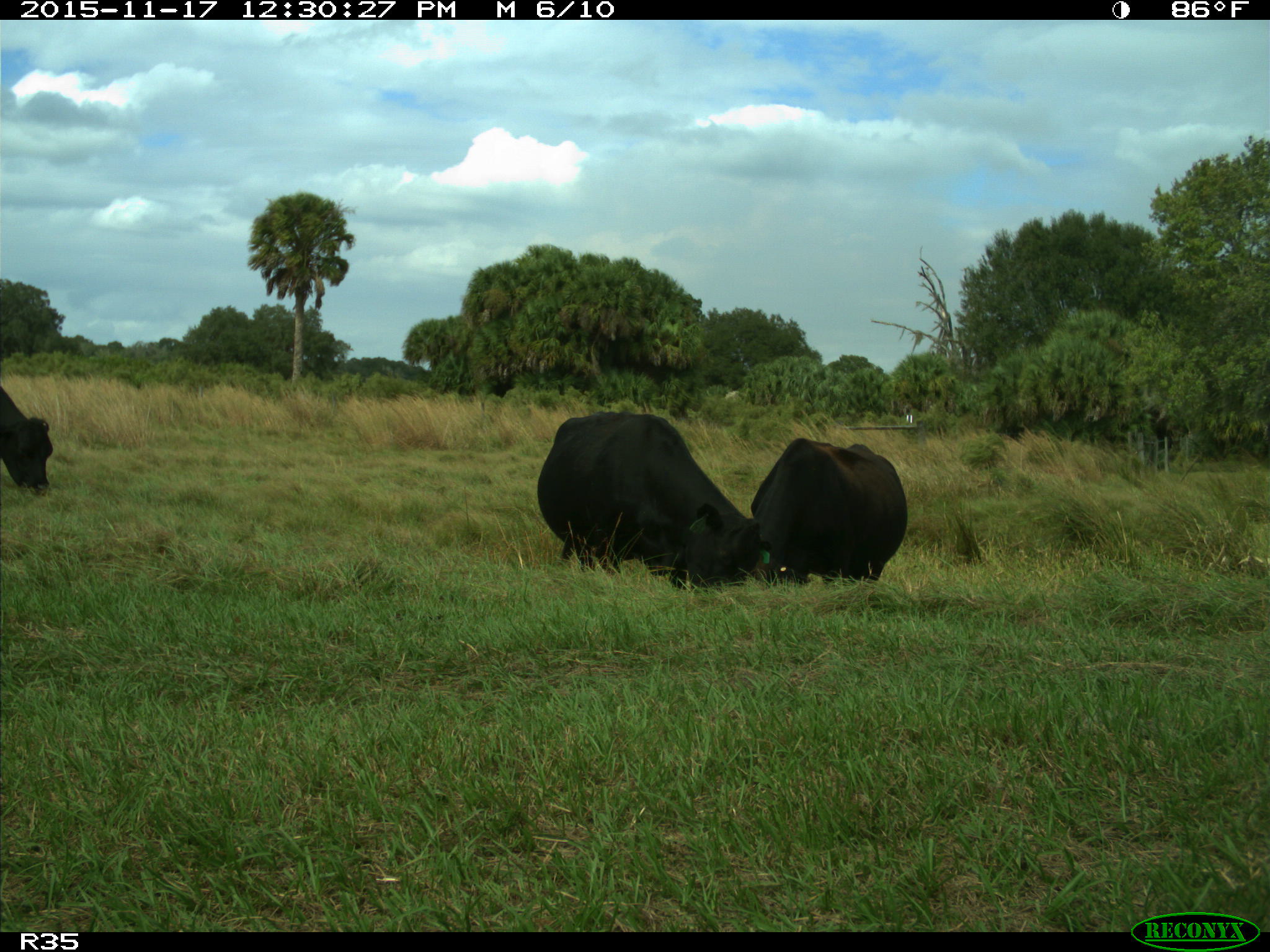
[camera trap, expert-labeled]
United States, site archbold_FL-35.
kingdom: Animalia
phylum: Chordata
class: Mammalia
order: Artiodactyla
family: Bovidae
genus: Bos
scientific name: Bos taurus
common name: domestic cow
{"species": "Bos taurus (domestic cow)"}